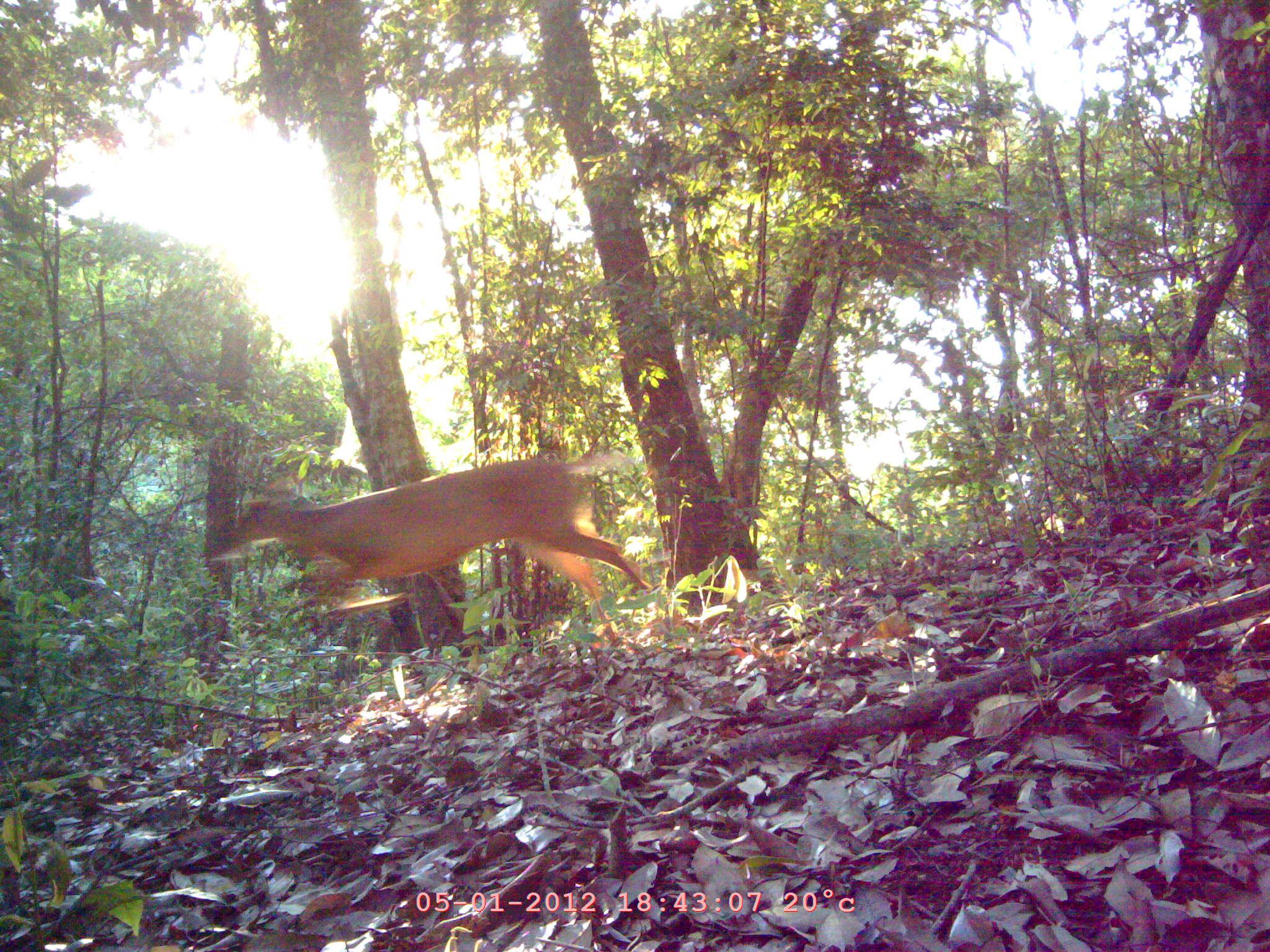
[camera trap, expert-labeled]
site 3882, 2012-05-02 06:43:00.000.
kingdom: Animalia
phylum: Chordata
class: Mammalia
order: Artiodactyla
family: Cervidae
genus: Muntiacus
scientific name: Muntiacus muntjak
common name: southern red muntjac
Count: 1.